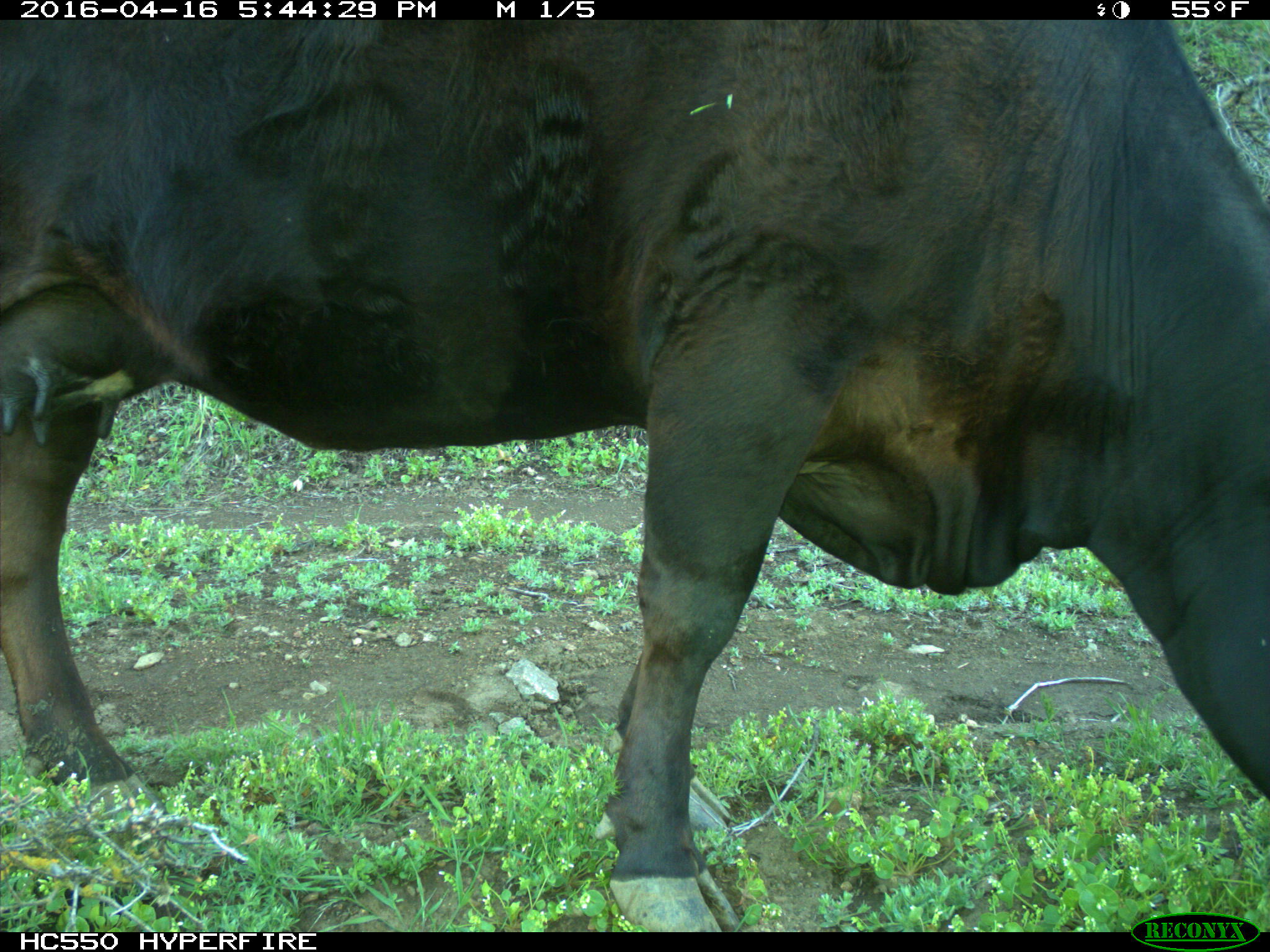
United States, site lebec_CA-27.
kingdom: Animalia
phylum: Chordata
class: Mammalia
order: Artiodactyla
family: Bovidae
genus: Bos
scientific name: Bos taurus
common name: domestic cow